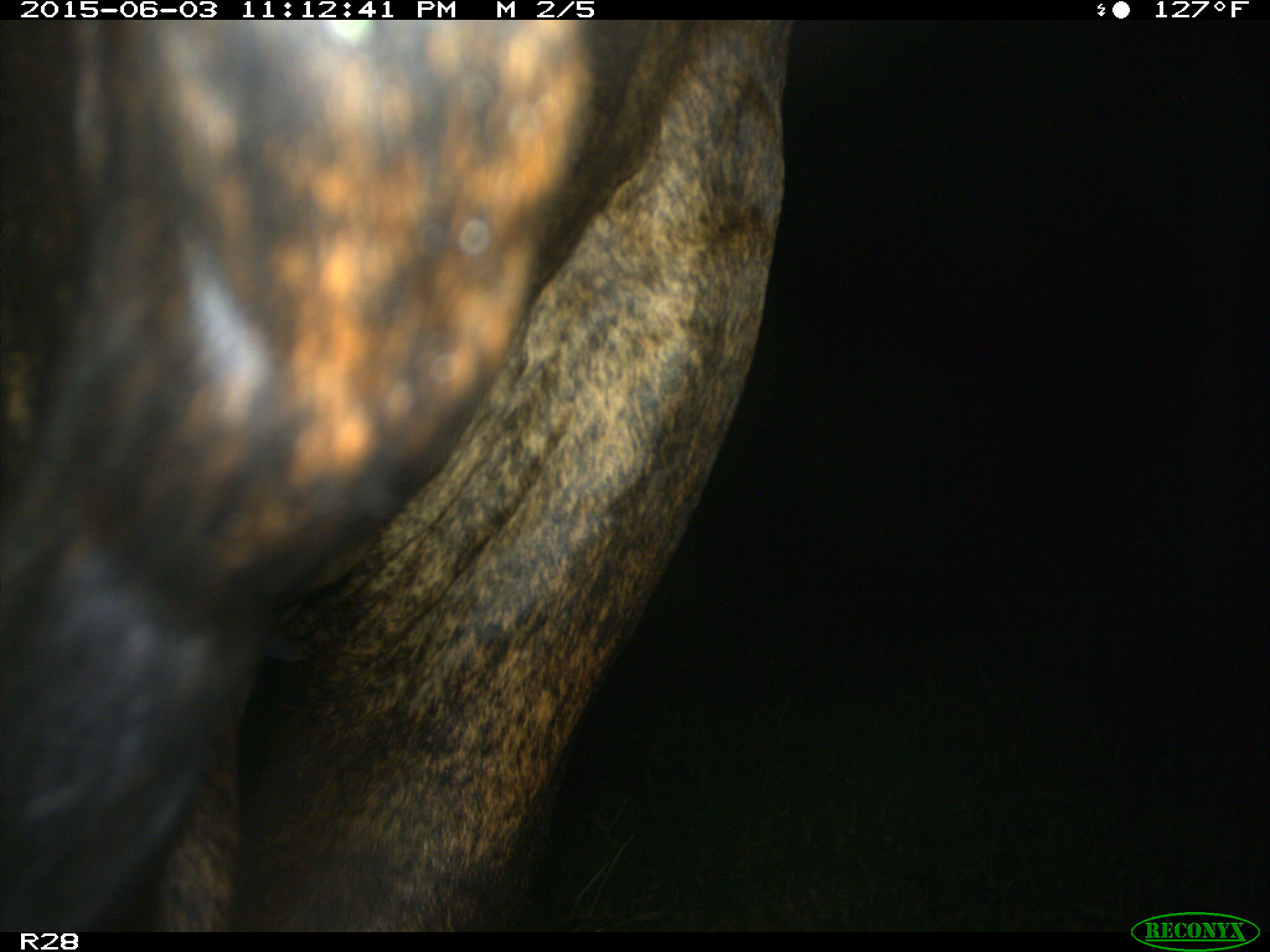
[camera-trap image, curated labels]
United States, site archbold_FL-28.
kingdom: Animalia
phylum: Chordata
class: Mammalia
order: Artiodactyla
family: Bovidae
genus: Bos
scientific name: Bos taurus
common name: domestic cow